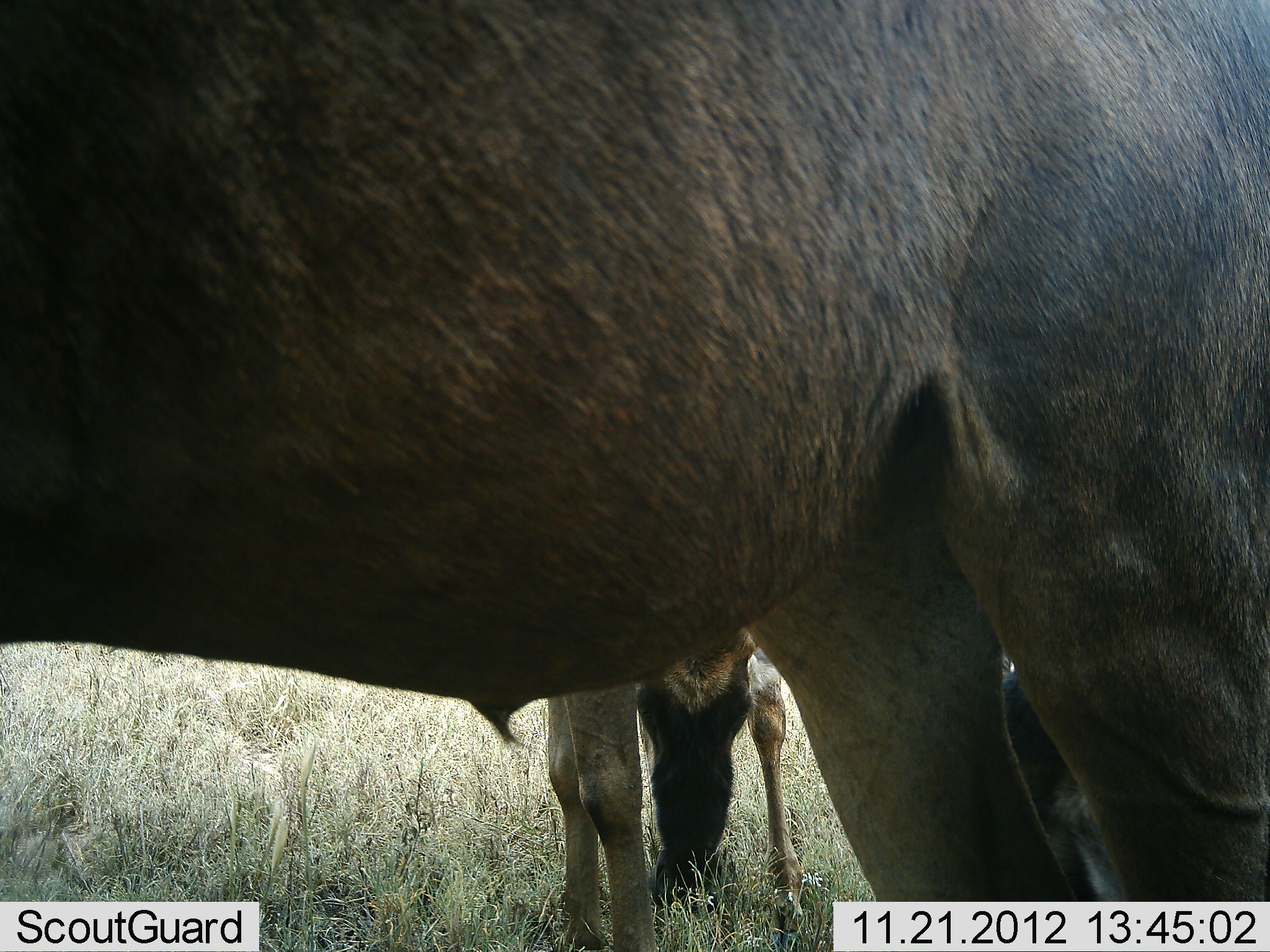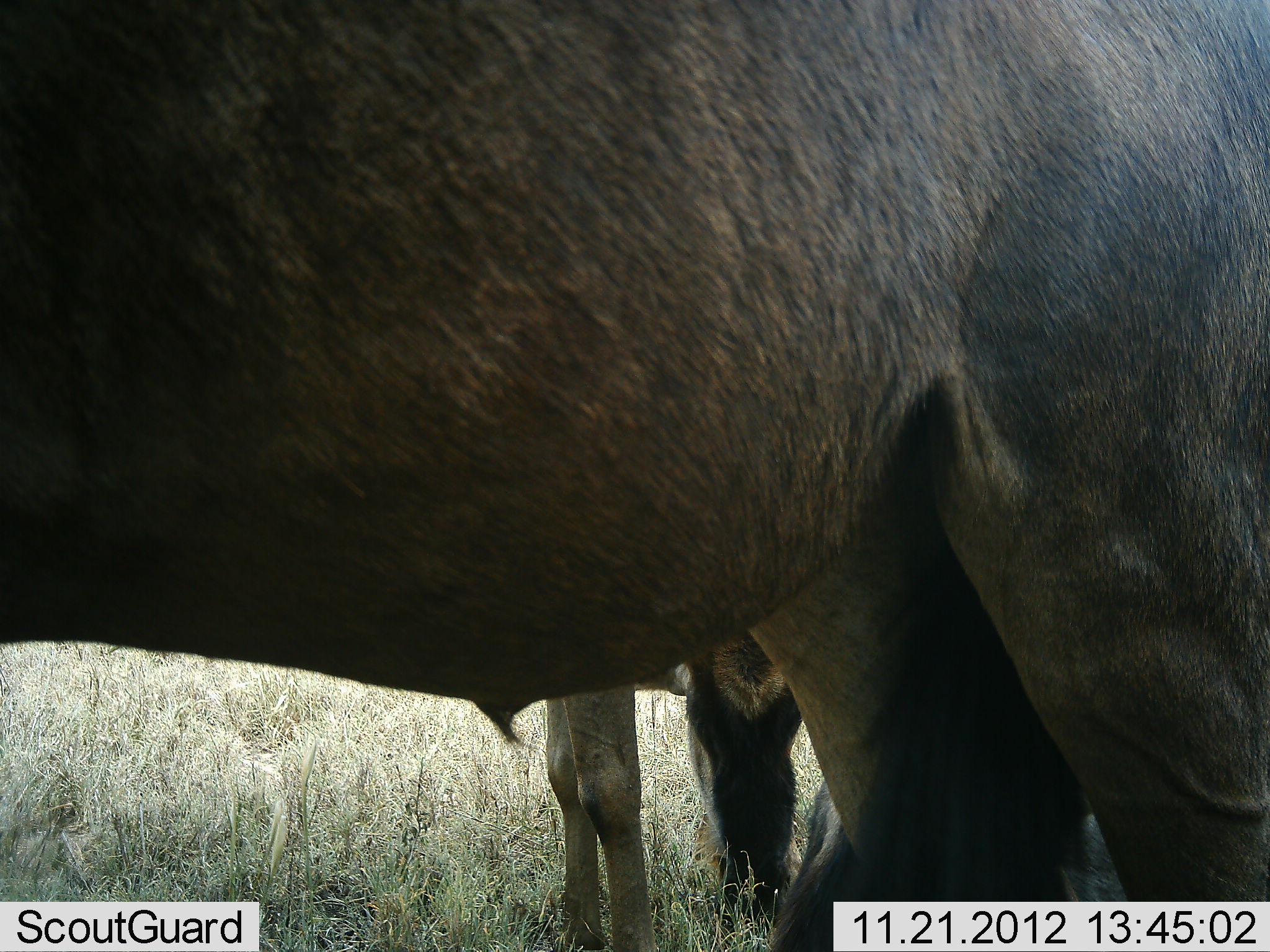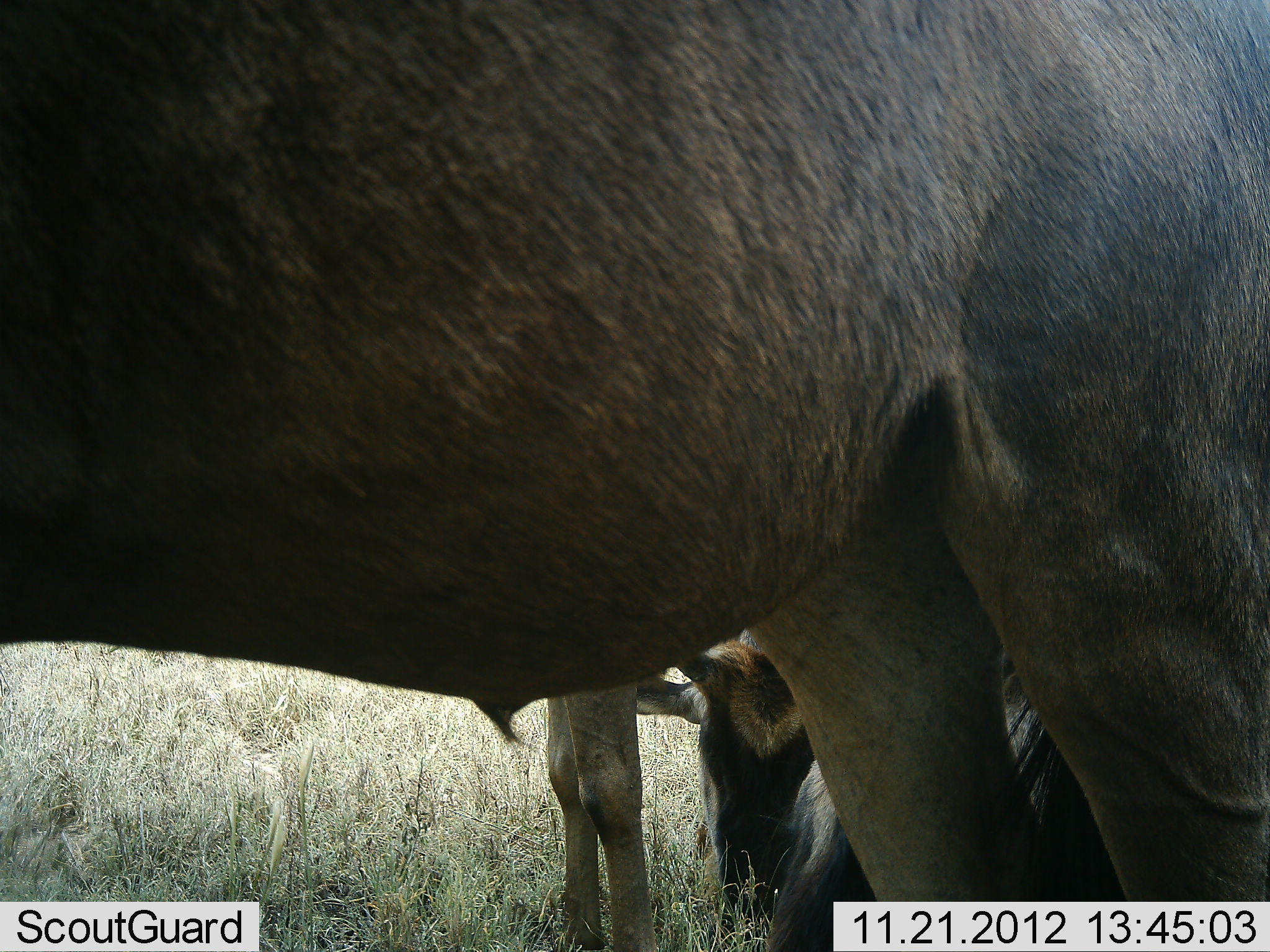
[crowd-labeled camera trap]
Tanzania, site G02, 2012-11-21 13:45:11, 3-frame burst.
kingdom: Animalia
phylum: Chordata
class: Mammalia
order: Artiodactyla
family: Bovidae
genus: Connochaetes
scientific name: Connochaetes taurinus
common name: blue wildebeest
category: wildebeest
Wildebeest (blue wildebeest) (Connochaetes taurinus), count 2. Behavior (volunteer vote fractions): standing 80%, resting 30%, moving 10%, interacting 0%. Young present (vote fraction): 40%. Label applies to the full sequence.